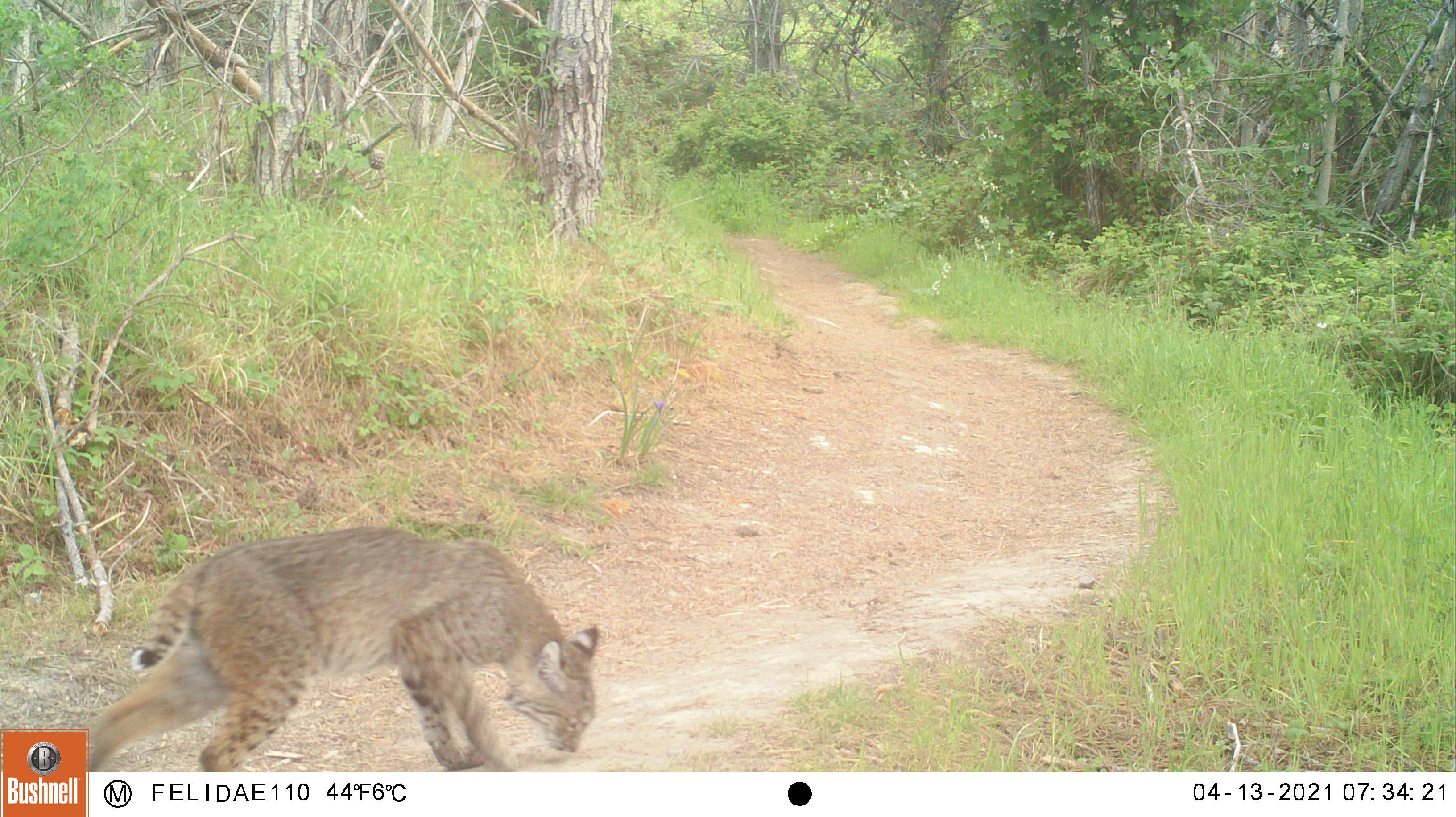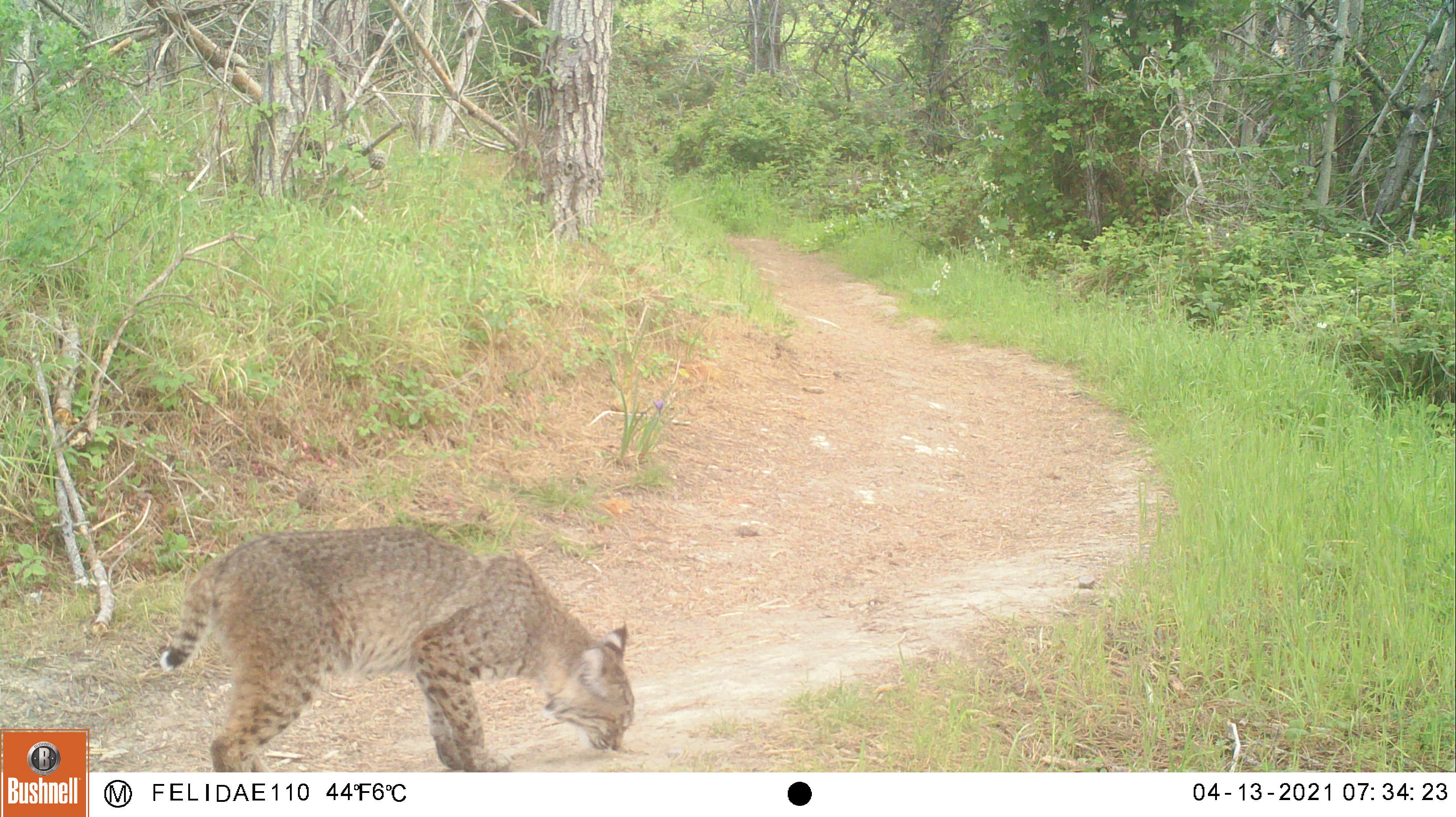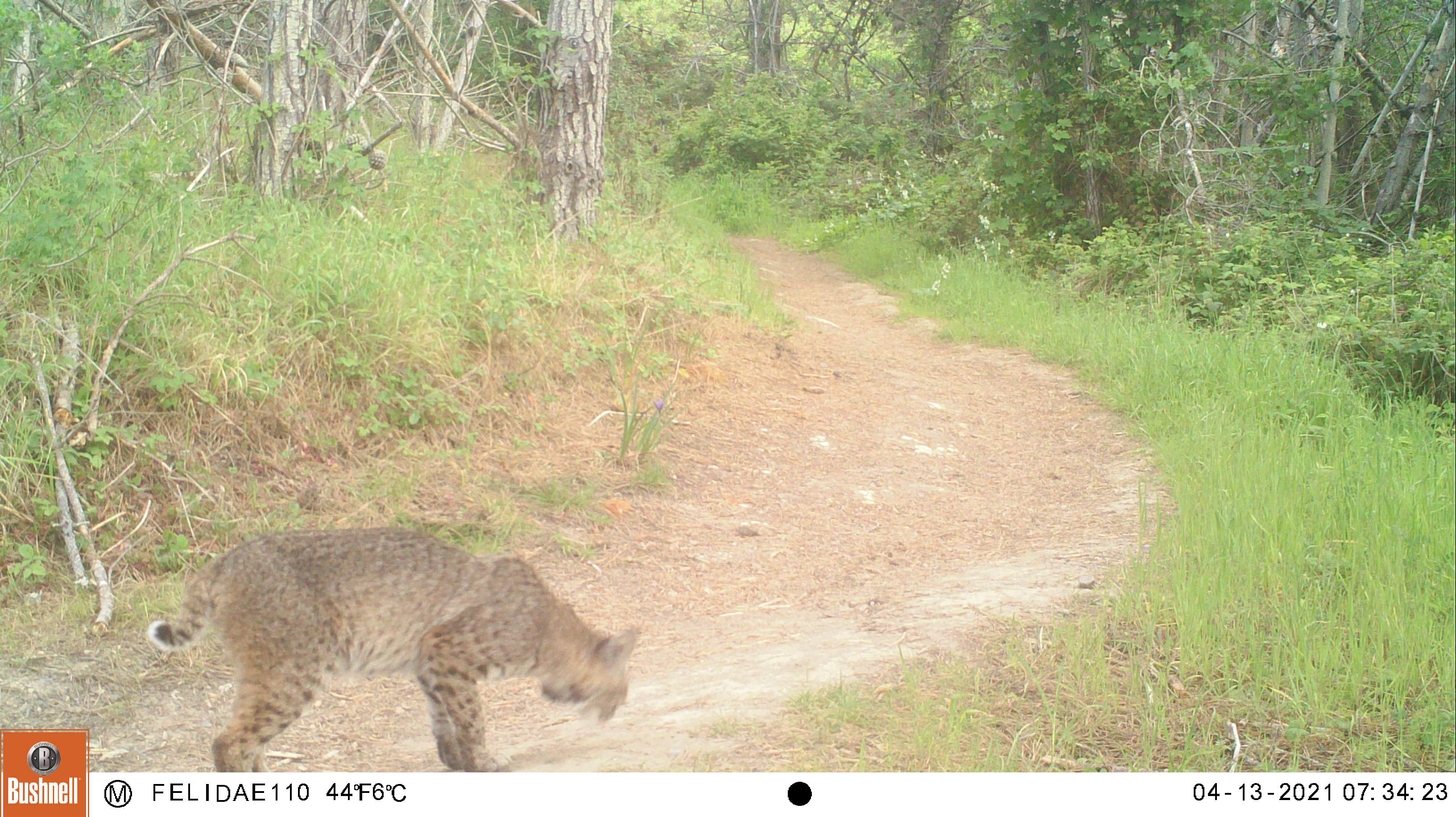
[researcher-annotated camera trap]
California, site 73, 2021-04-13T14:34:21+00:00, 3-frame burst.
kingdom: Animalia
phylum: Chordata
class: Mammalia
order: Carnivora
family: Felidae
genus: Lynx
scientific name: Lynx rufus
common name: bobcat